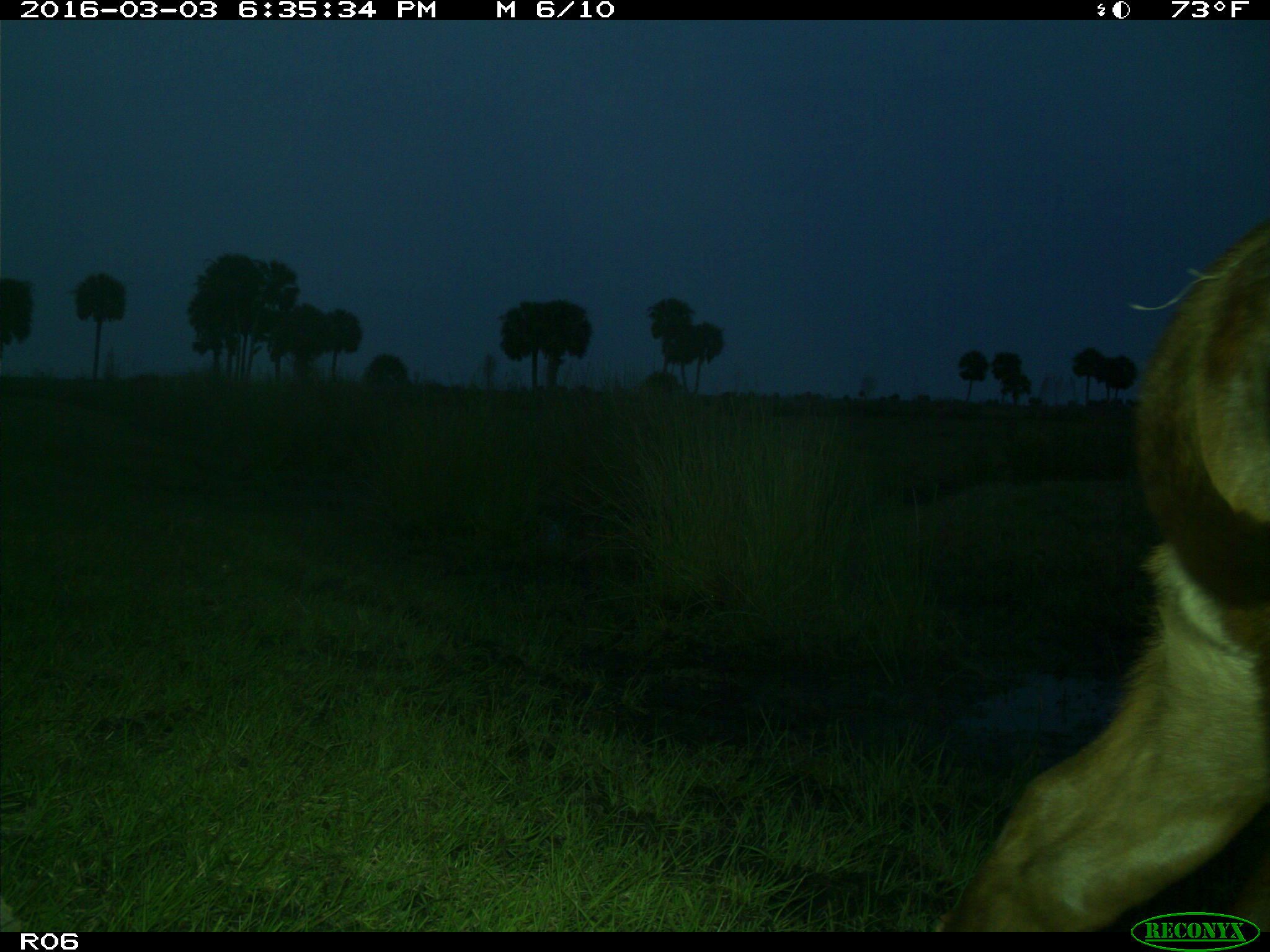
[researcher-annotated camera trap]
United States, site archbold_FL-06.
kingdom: Animalia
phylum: Chordata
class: Mammalia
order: Artiodactyla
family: Bovidae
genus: Bos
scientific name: Bos taurus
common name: domestic cow